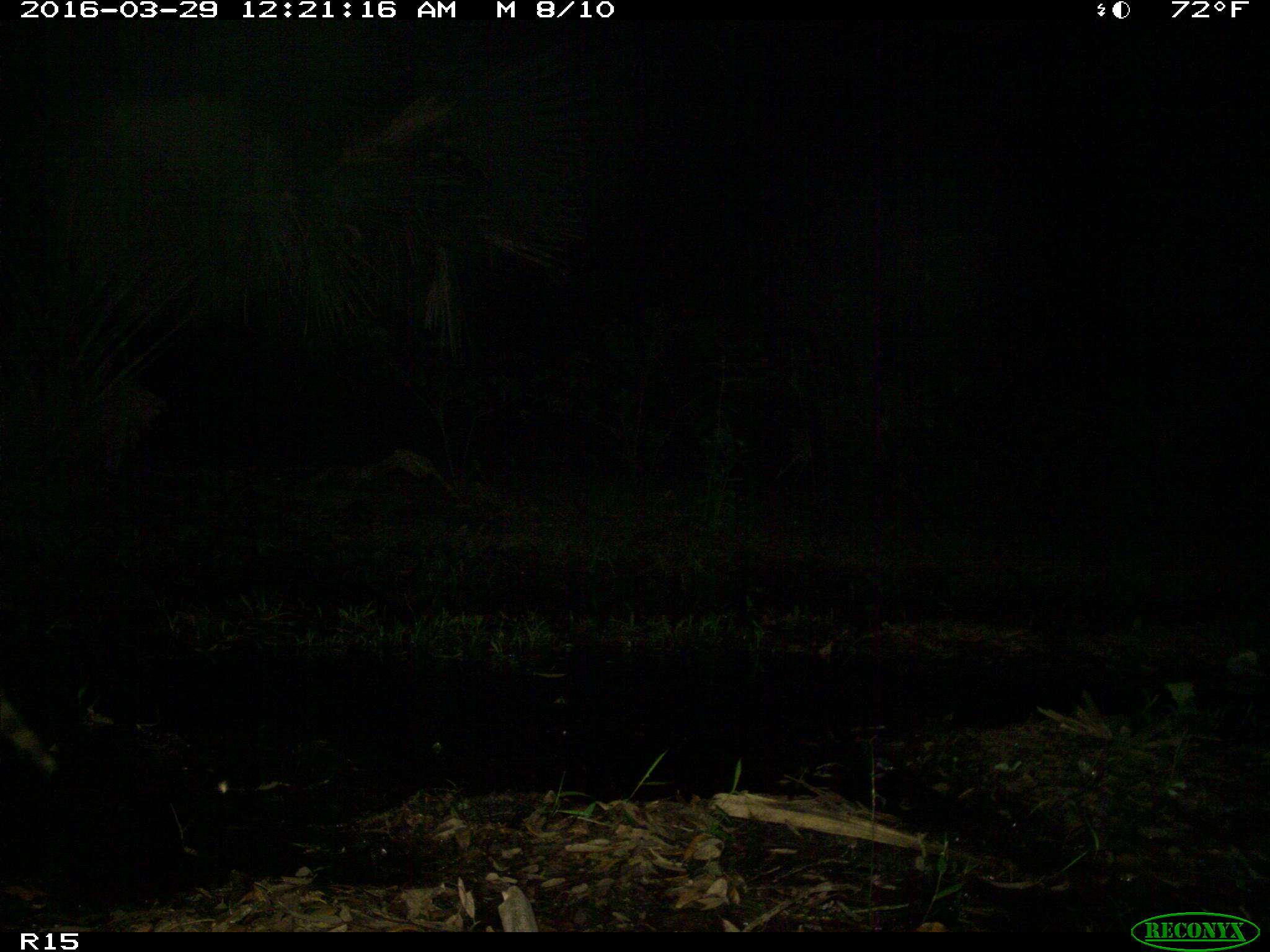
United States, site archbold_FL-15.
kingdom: Animalia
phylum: Chordata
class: Mammalia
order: Carnivora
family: Procyonidae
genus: Procyon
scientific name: Procyon lotor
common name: common raccoon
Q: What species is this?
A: Procyon lotor (common raccoon).